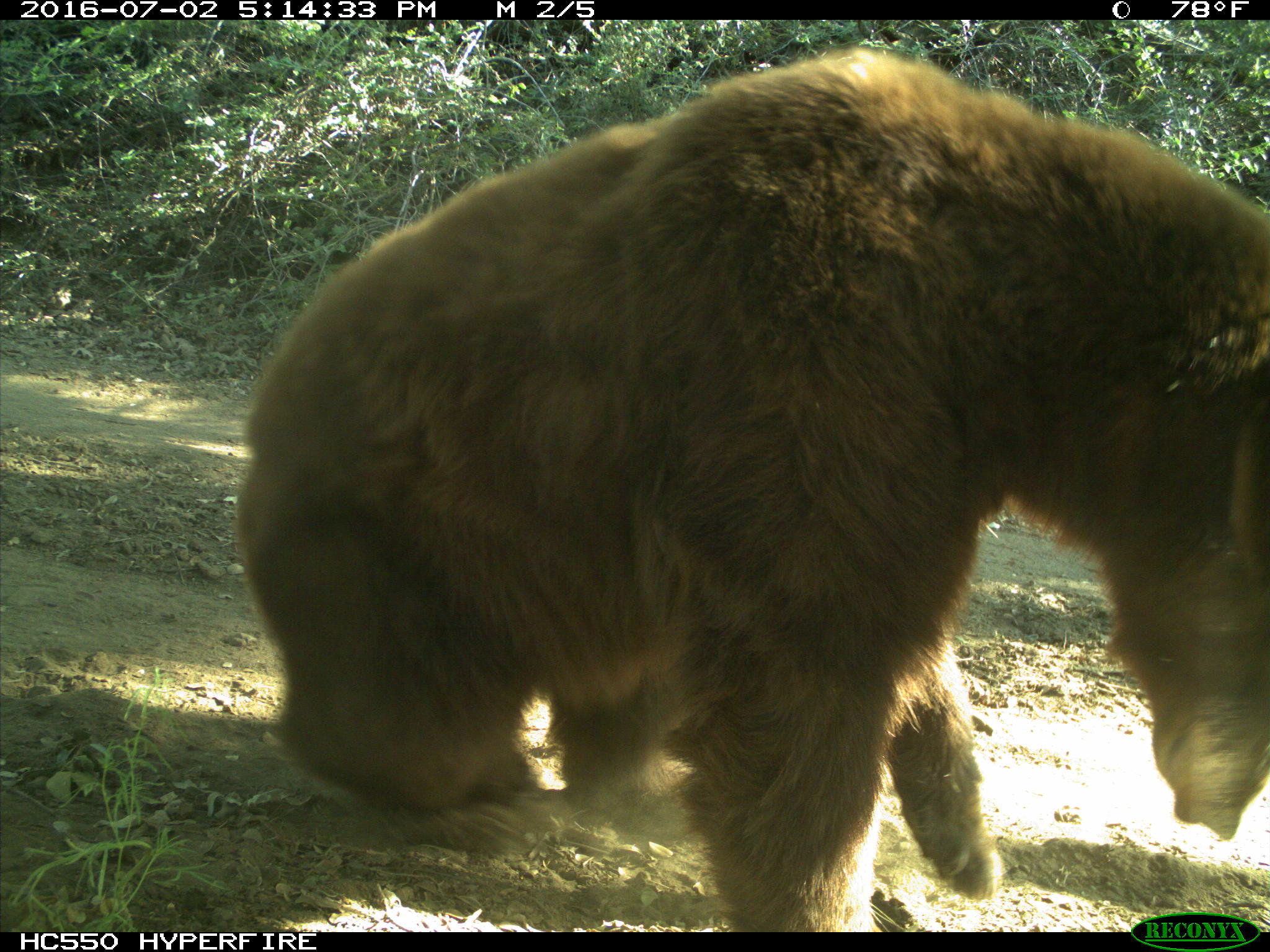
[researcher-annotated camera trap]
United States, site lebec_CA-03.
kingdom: Animalia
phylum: Chordata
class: Mammalia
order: Carnivora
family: Ursidae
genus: Ursus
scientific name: Ursus americanus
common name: american black bear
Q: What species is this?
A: Ursus americanus (american black bear).